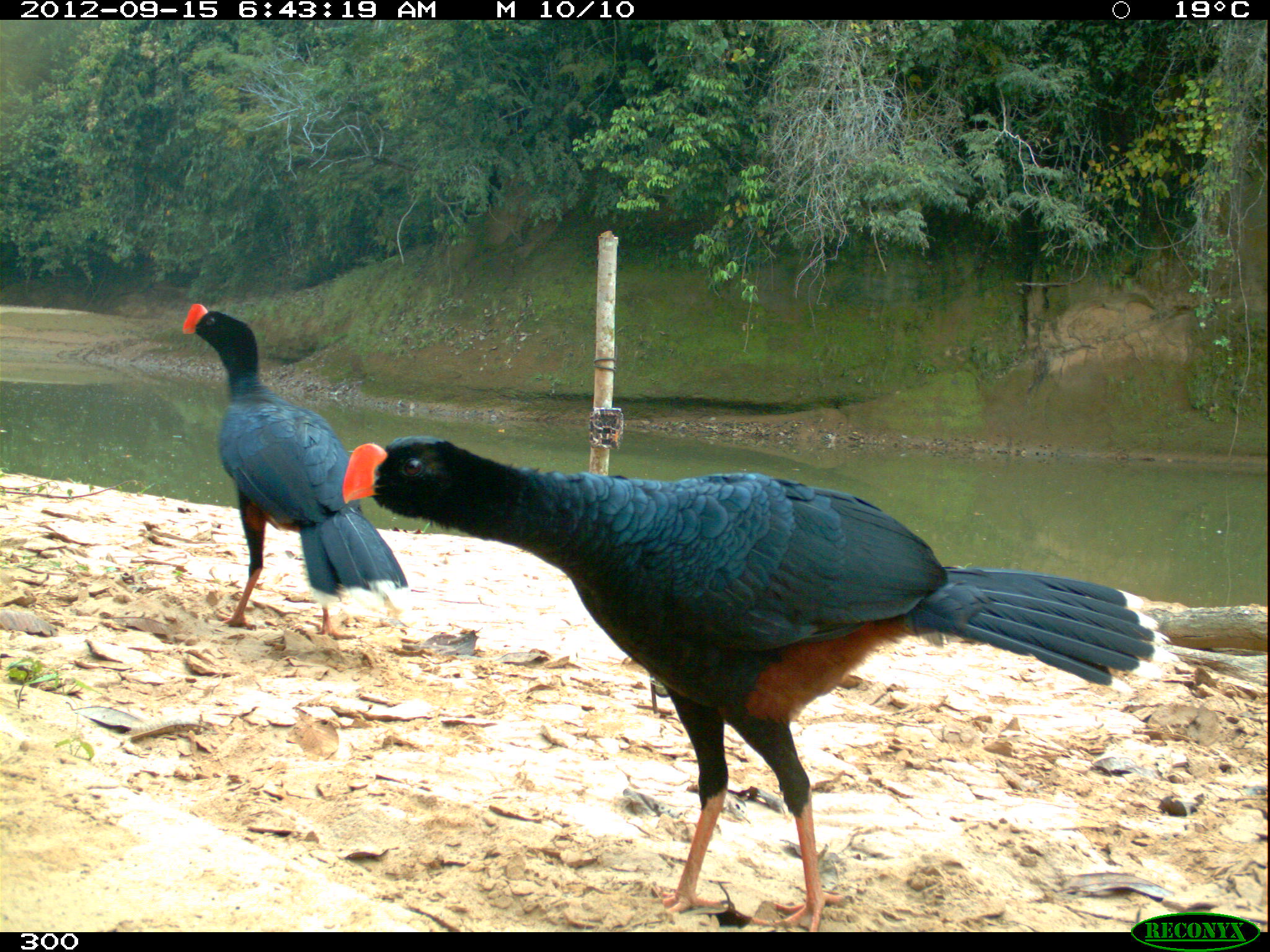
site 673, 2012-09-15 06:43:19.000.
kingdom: Animalia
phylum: Chordata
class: Aves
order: Galliformes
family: Cracidae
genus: Mitu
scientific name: Mitu tuberosum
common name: razor-billed curassow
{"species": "Mitu tuberosum (razor-billed curassow)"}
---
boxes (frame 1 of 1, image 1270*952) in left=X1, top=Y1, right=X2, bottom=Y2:
mitu tuberosum: left=340, top=433, right=1180, bottom=931; left=180, top=302, right=415, bottom=641